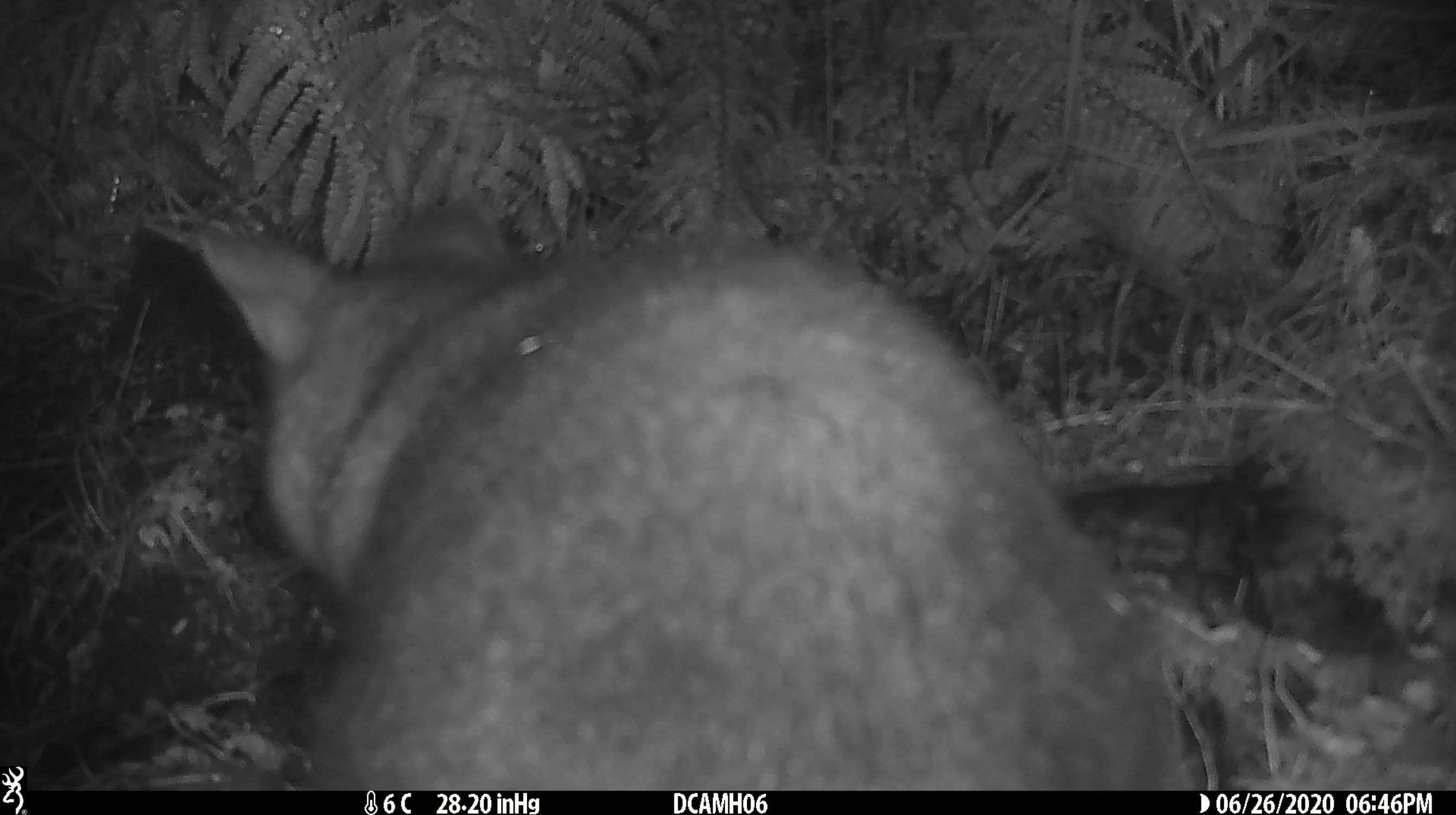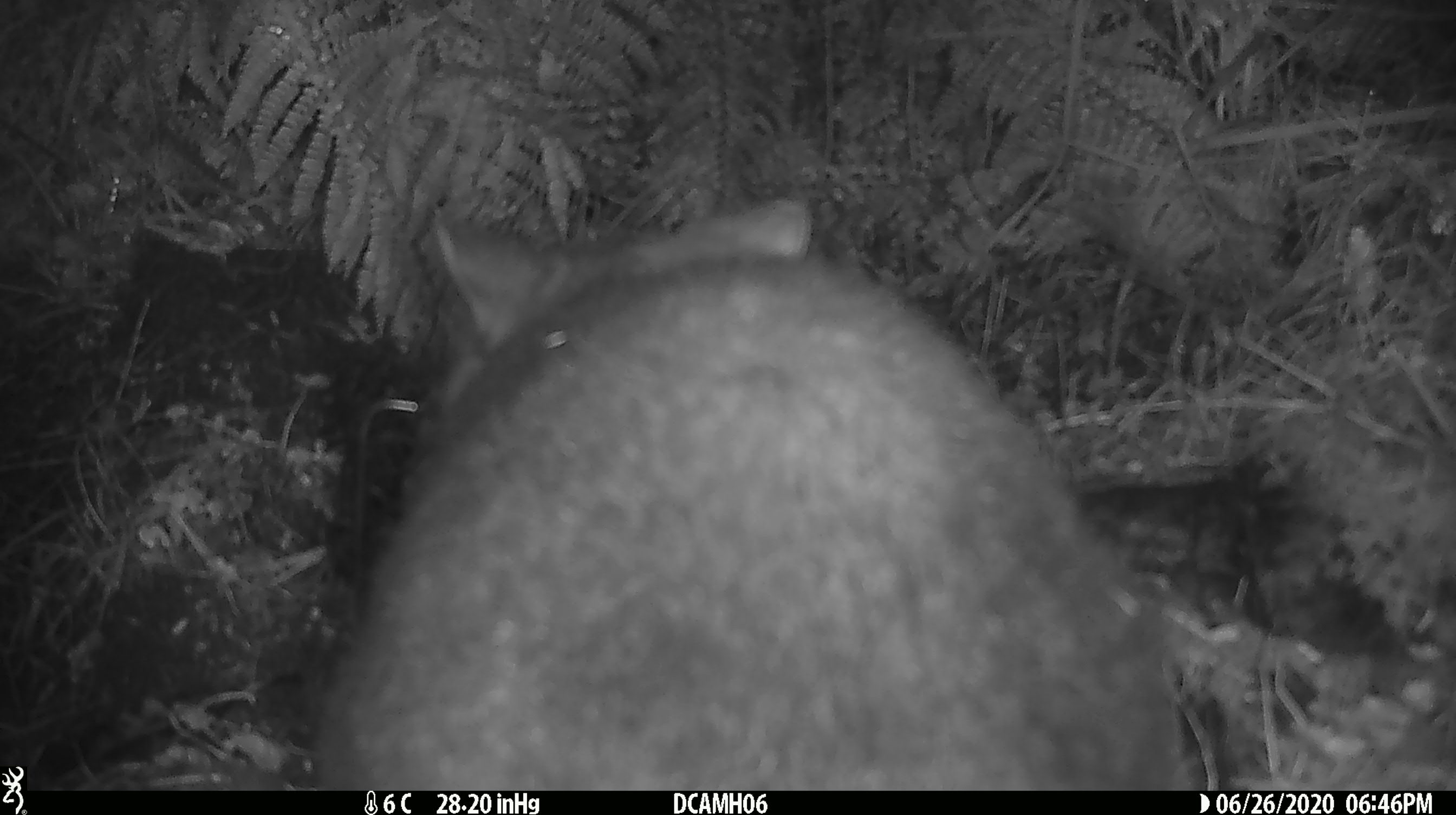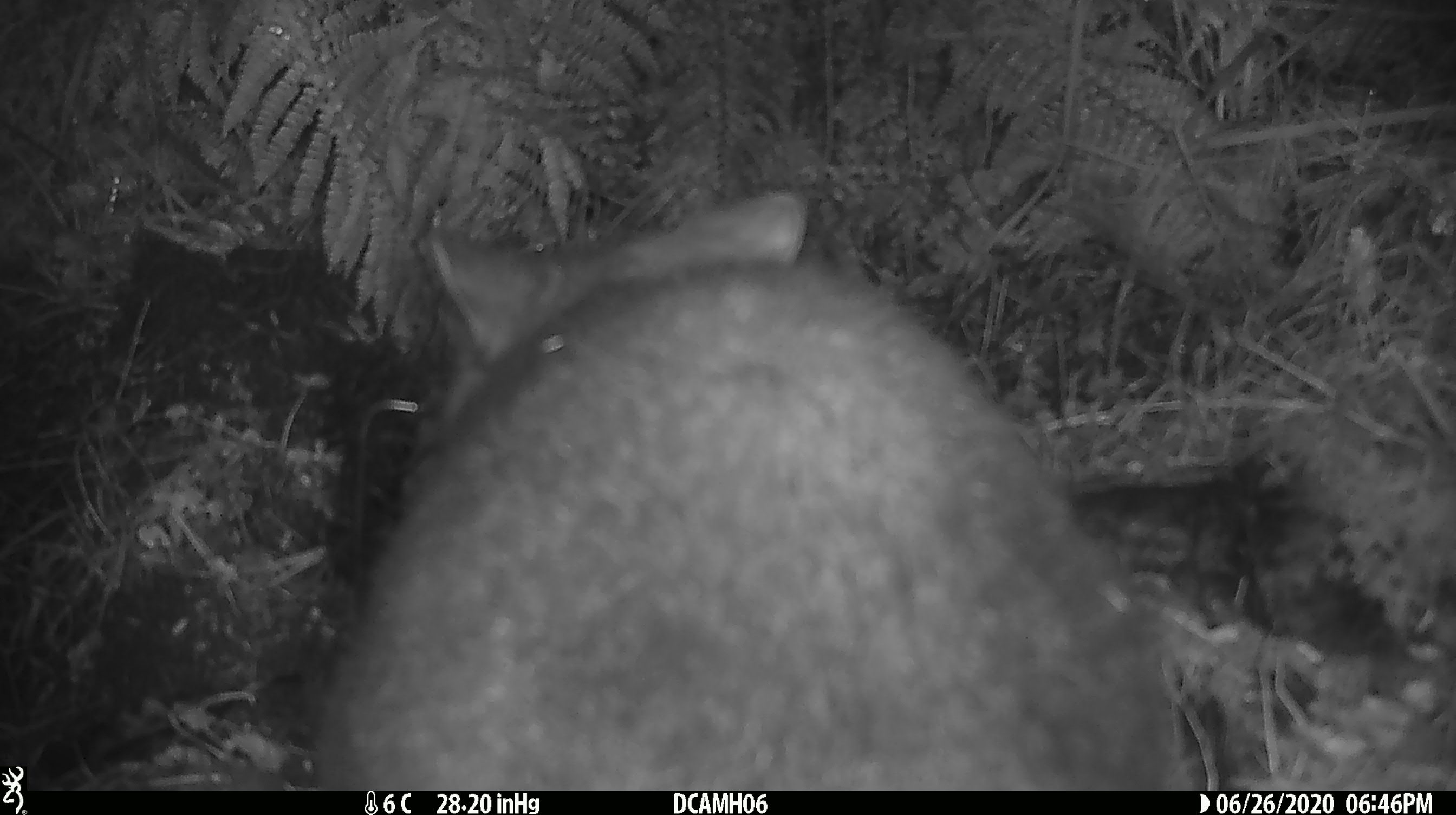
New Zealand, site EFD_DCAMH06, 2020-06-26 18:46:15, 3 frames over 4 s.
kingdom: Animalia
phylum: Chordata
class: Mammalia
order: Diprotodontia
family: Phalangeridae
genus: Trichosurus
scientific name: Trichosurus vulpecula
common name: common brushtail possum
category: possum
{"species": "possum (common brushtail possum) (Trichosurus vulpecula)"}